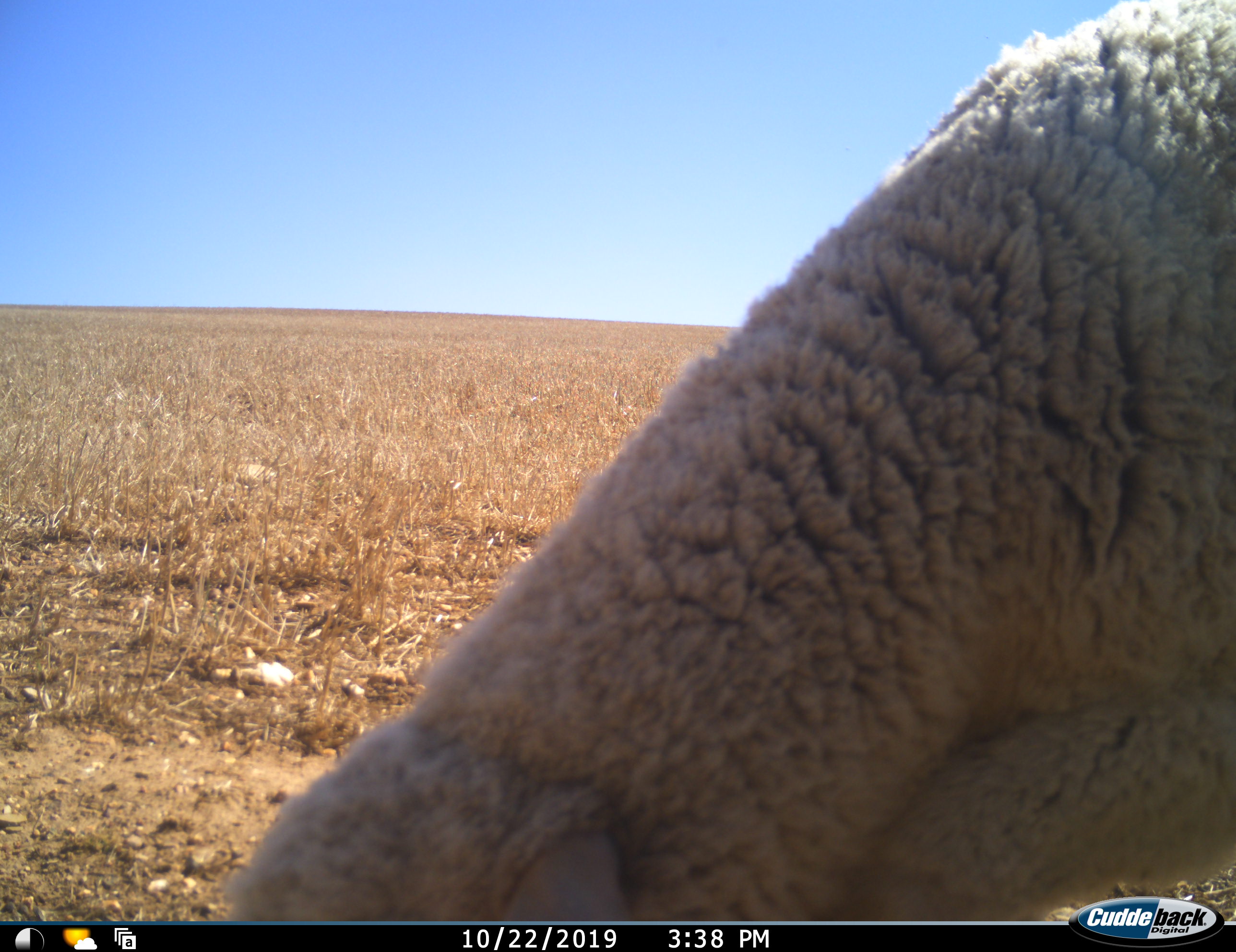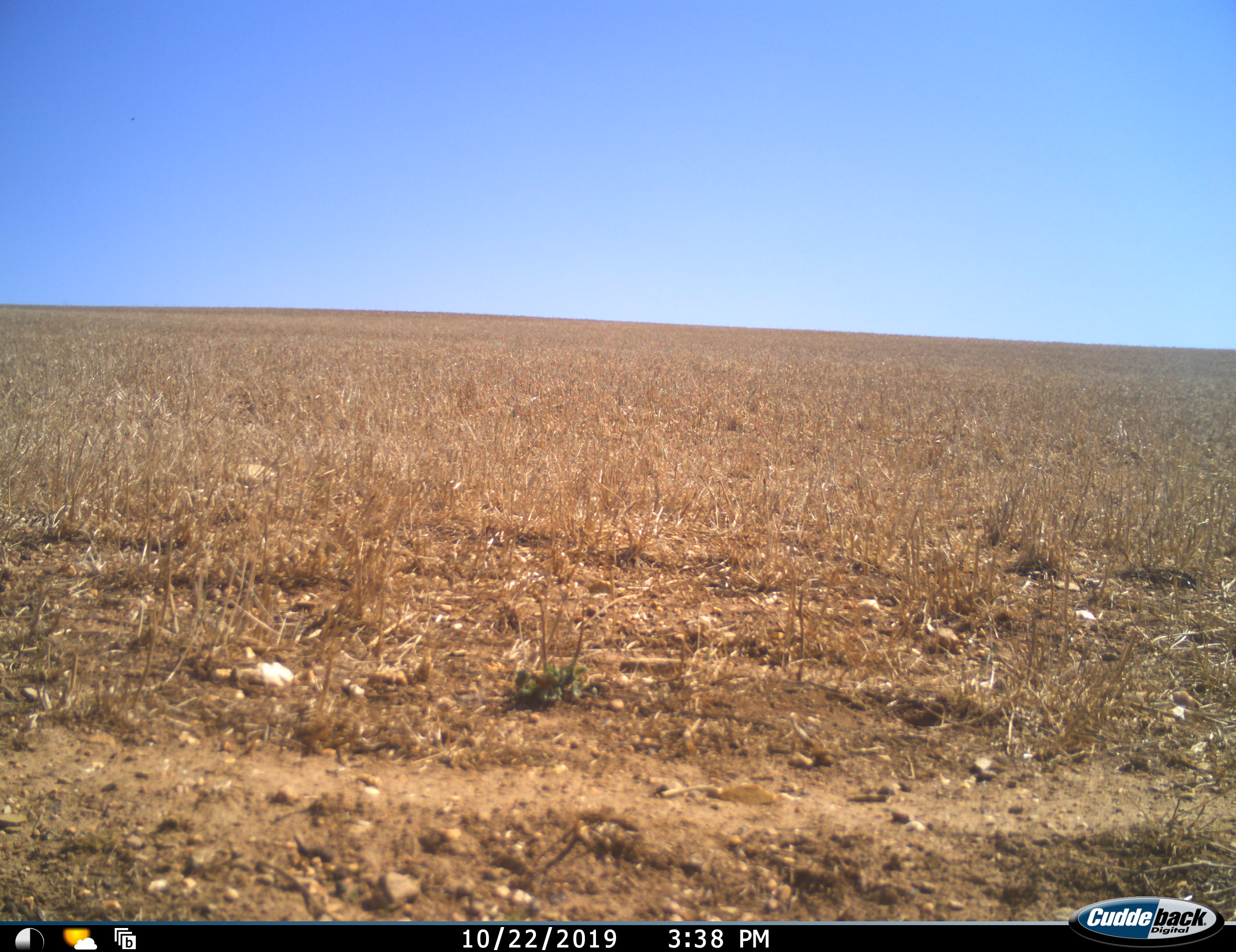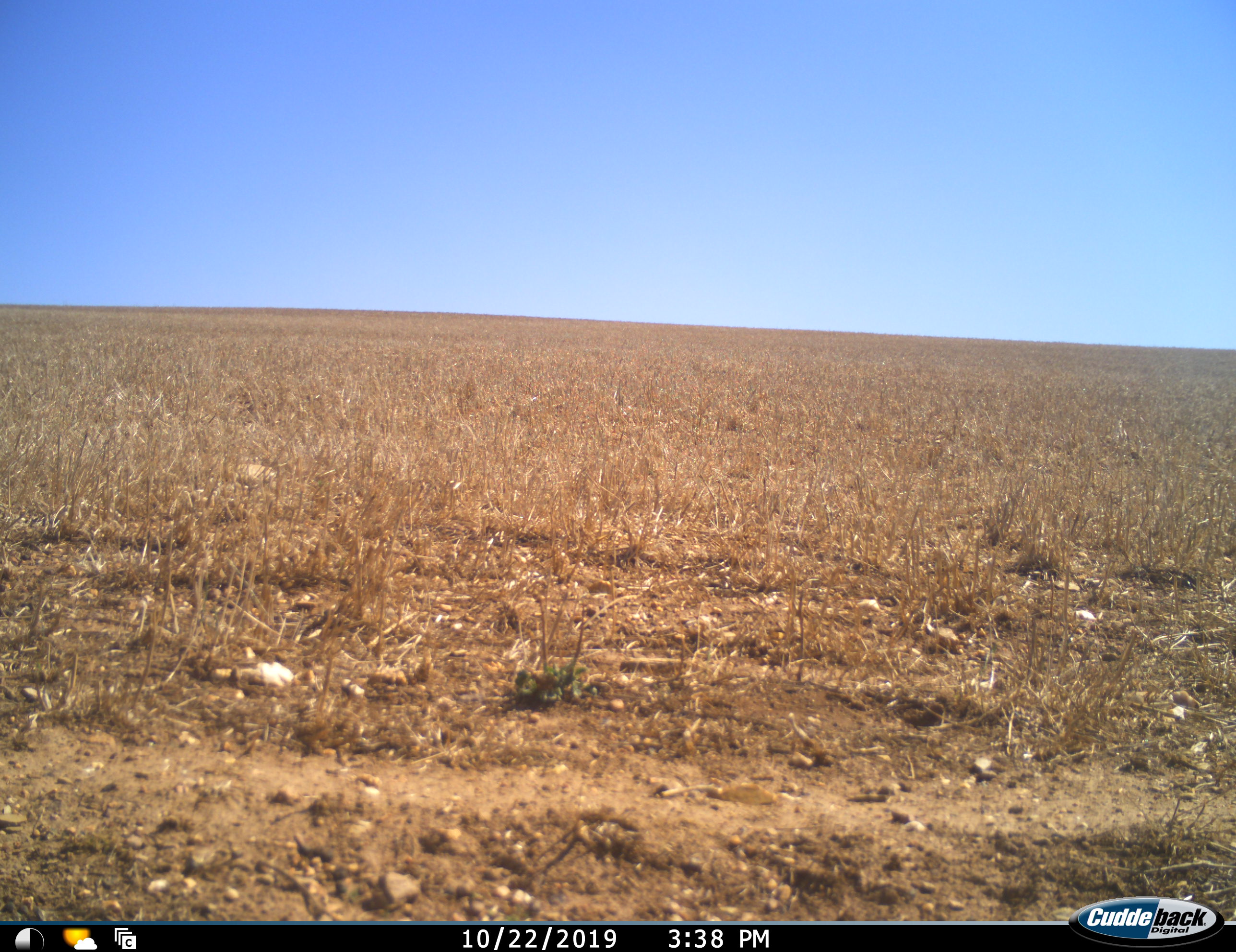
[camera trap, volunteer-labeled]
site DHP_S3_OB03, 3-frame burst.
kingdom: Animalia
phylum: Chordata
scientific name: Vertebrata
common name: domestic animal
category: domesticanimal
Domesticanimal (domestic animal) (Vertebrata), count 1. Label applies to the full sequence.